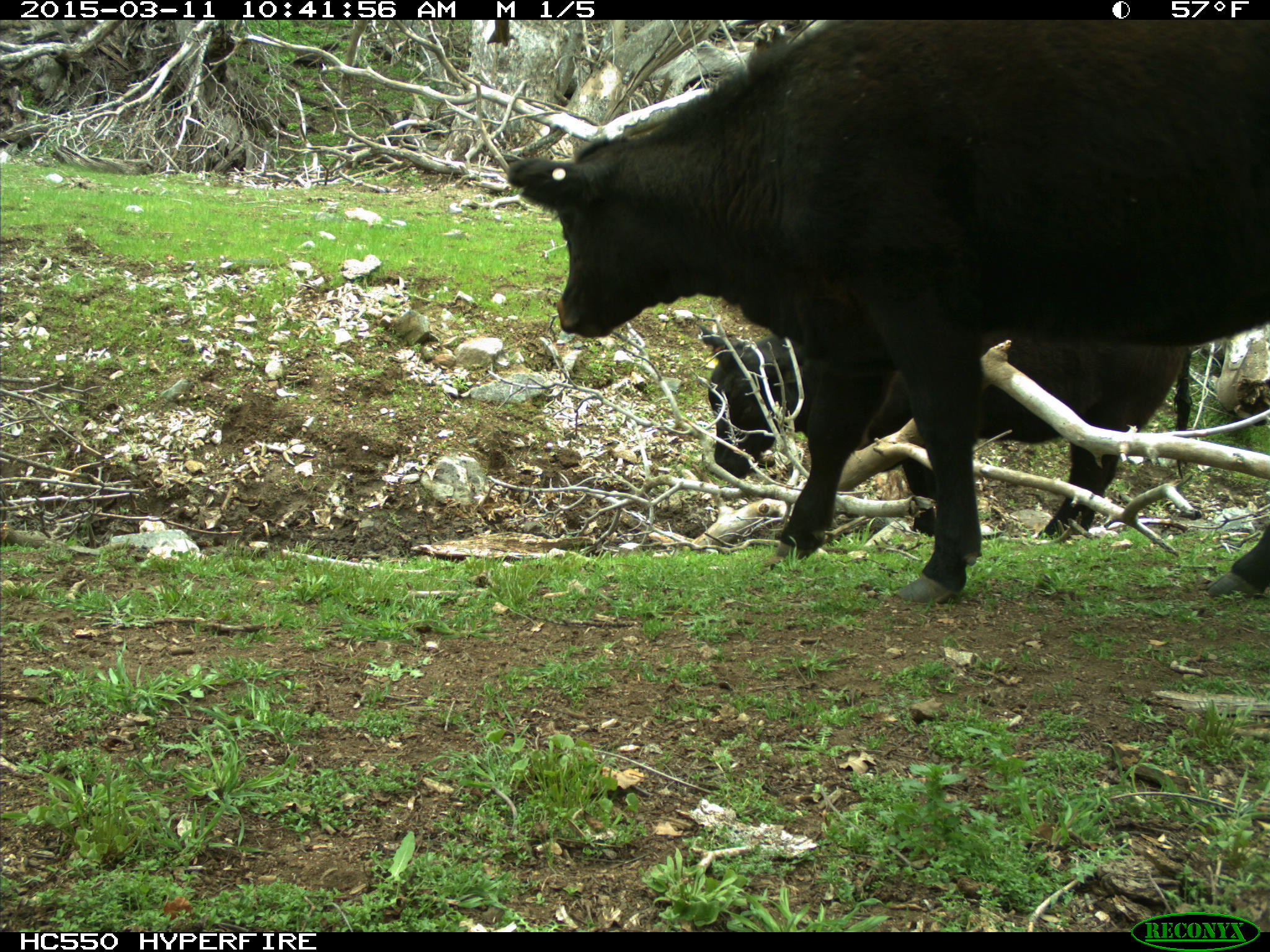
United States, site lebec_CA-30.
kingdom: Animalia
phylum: Chordata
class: Mammalia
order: Artiodactyla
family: Bovidae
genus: Bos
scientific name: Bos taurus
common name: domestic cow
Bos taurus (domestic cow).